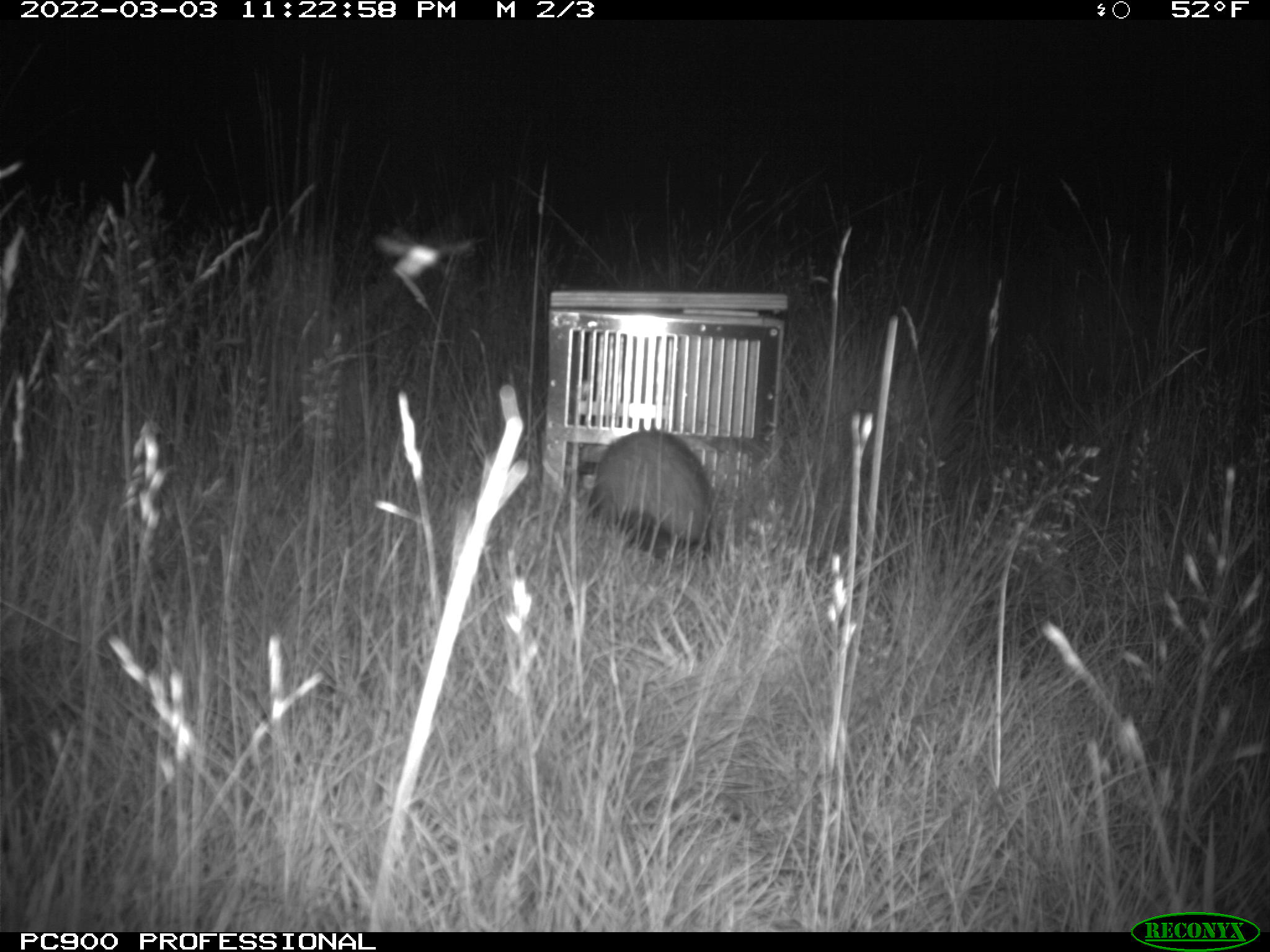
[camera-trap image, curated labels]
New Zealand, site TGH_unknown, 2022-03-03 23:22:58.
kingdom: Animalia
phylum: Chordata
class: Mammalia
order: Carnivora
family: Mustelidae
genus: Mustela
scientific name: Mustela furo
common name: ferret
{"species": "ferret (Mustela furo)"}